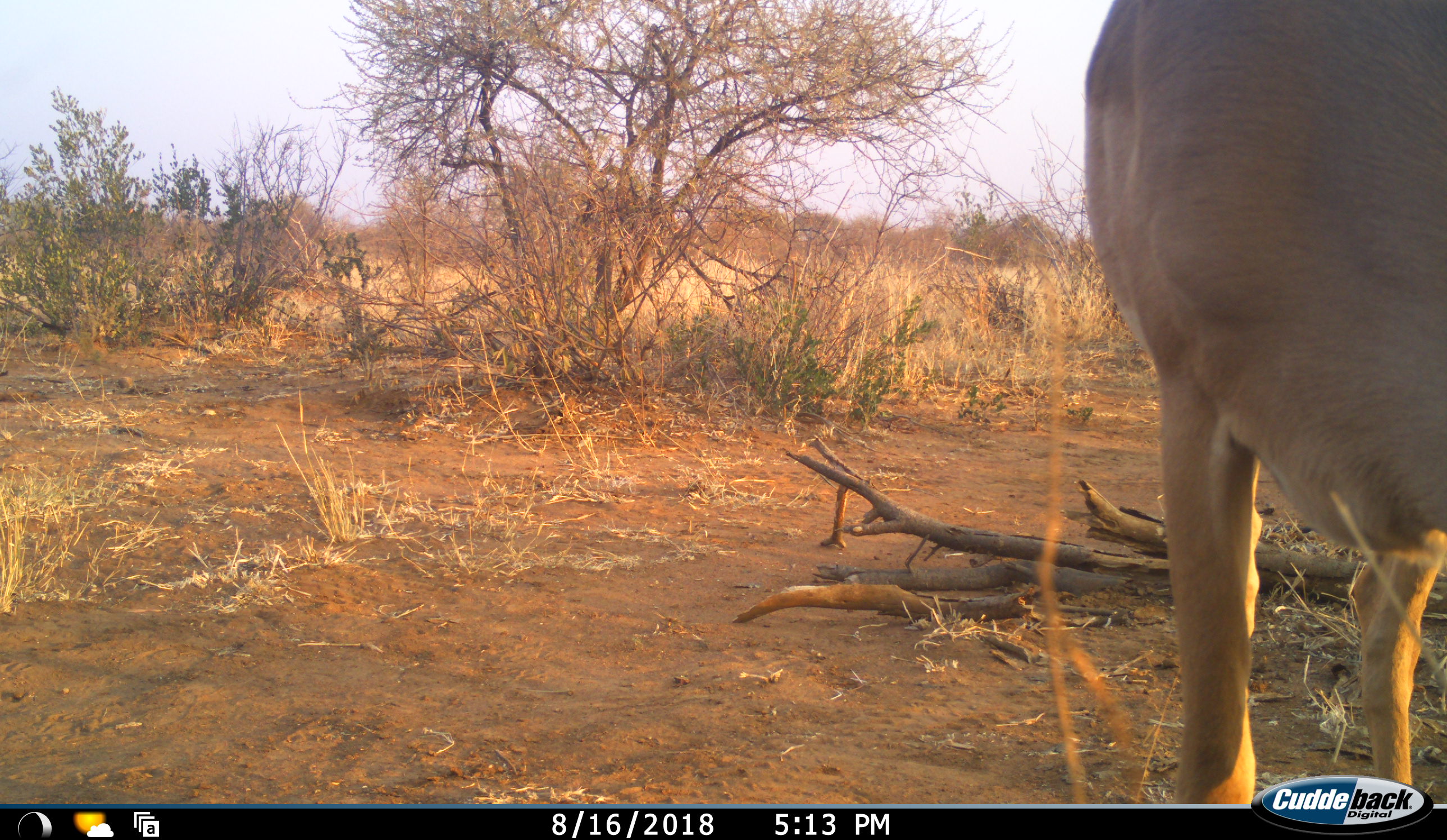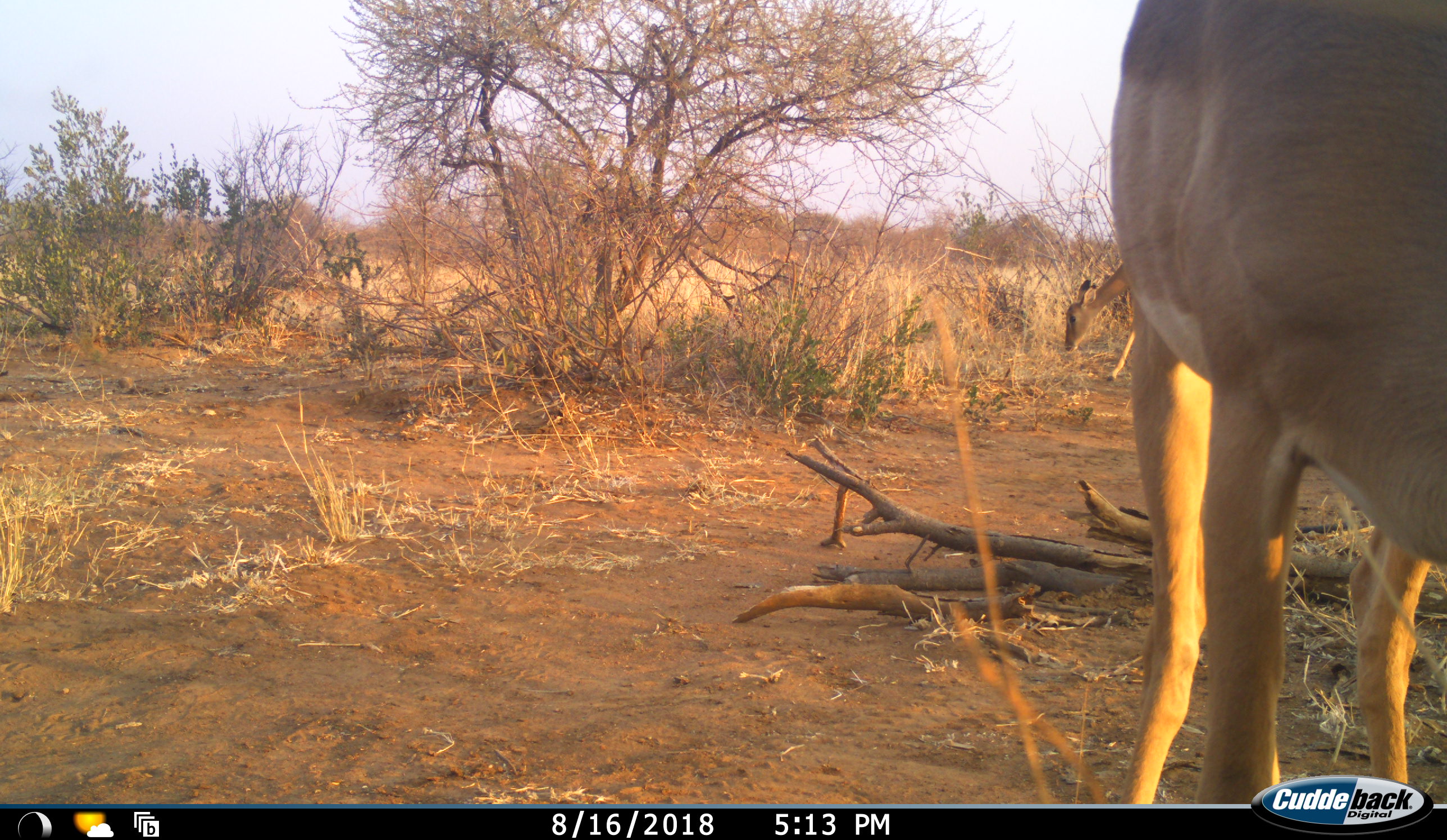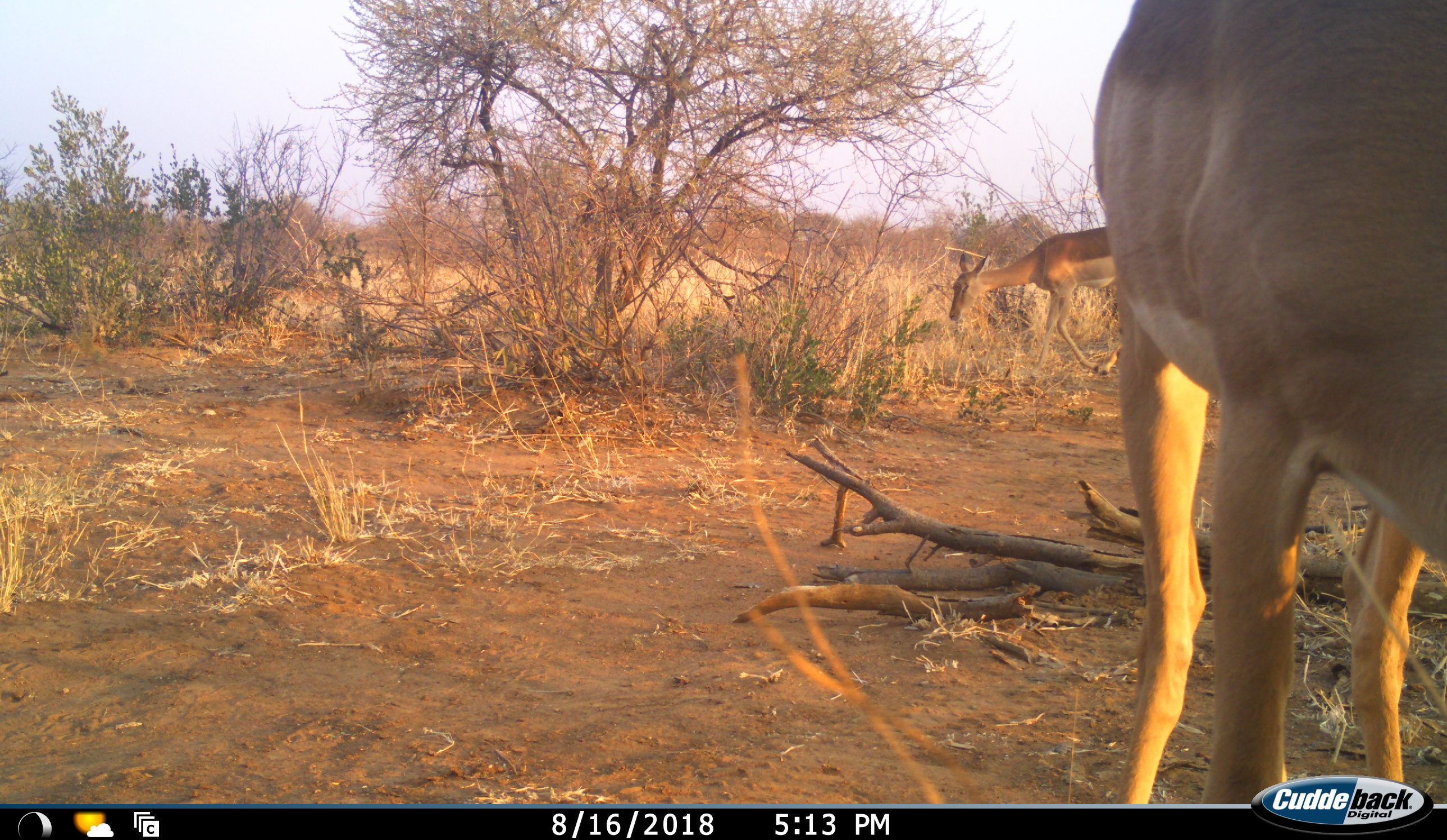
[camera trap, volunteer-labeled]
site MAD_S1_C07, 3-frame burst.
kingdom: Animalia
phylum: Chordata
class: Mammalia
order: Artiodactyla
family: Bovidae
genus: Aepyceros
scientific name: Aepyceros melampus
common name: impala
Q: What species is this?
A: Impala (Aepyceros melampus).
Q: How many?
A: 2.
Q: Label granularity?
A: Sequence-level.